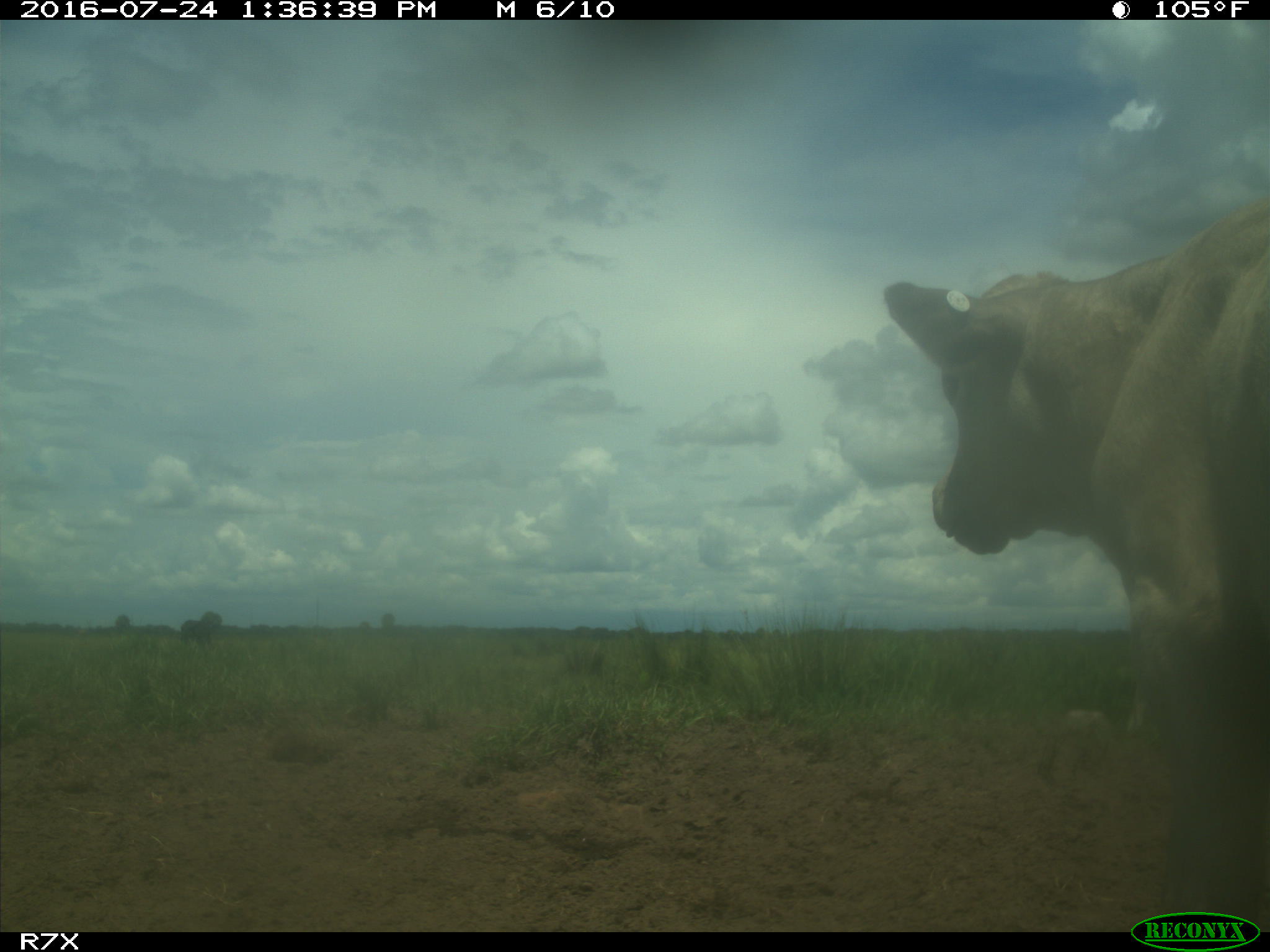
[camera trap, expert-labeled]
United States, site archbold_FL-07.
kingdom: Animalia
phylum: Chordata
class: Mammalia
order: Artiodactyla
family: Bovidae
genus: Bos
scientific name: Bos taurus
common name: domestic cow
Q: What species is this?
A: Bos taurus (domestic cow).